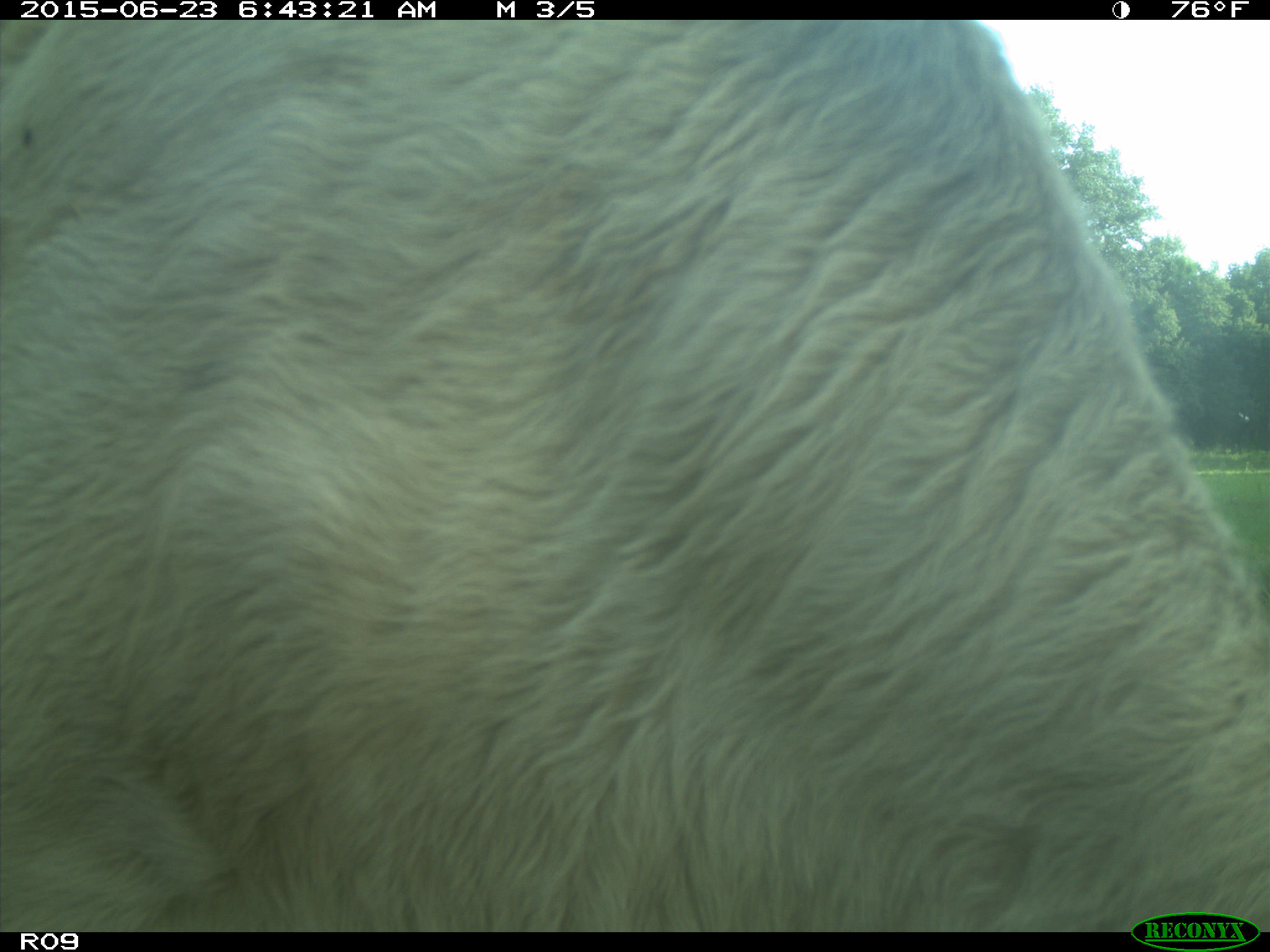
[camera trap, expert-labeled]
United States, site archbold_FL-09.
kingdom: Animalia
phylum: Chordata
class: Mammalia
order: Artiodactyla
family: Bovidae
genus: Bos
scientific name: Bos taurus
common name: domestic cow